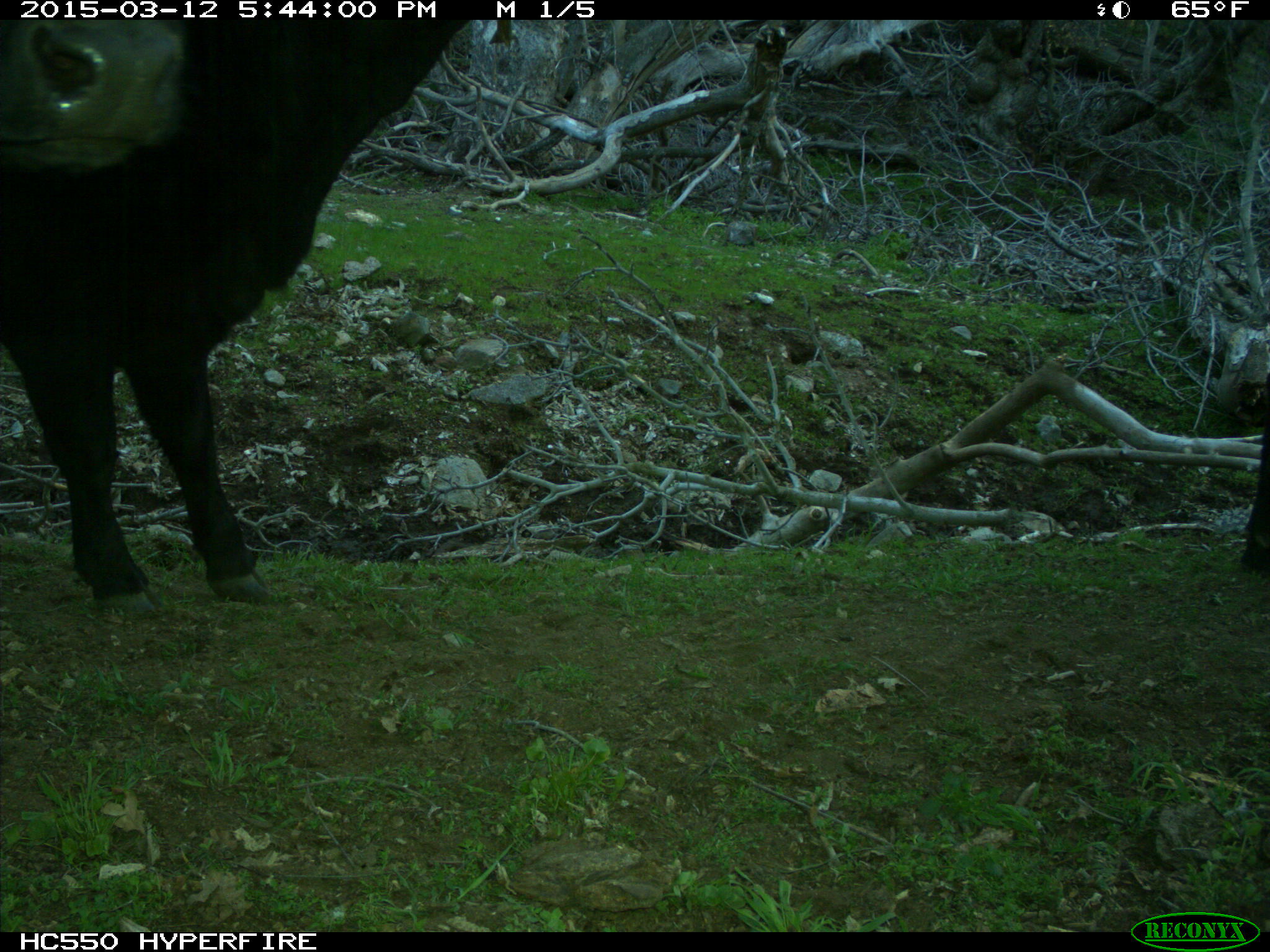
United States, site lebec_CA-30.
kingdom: Animalia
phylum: Chordata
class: Mammalia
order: Artiodactyla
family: Bovidae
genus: Bos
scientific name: Bos taurus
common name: domestic cow